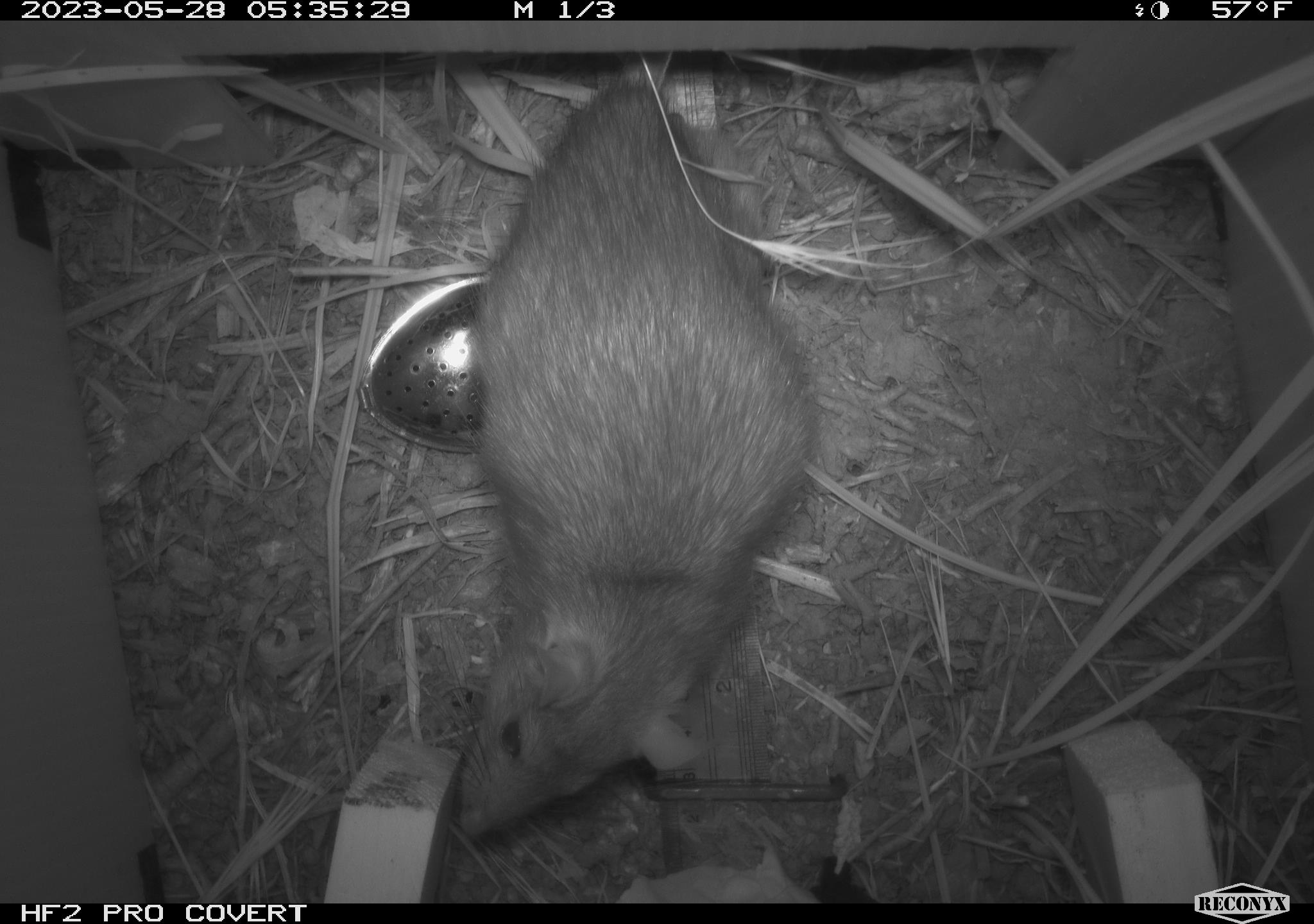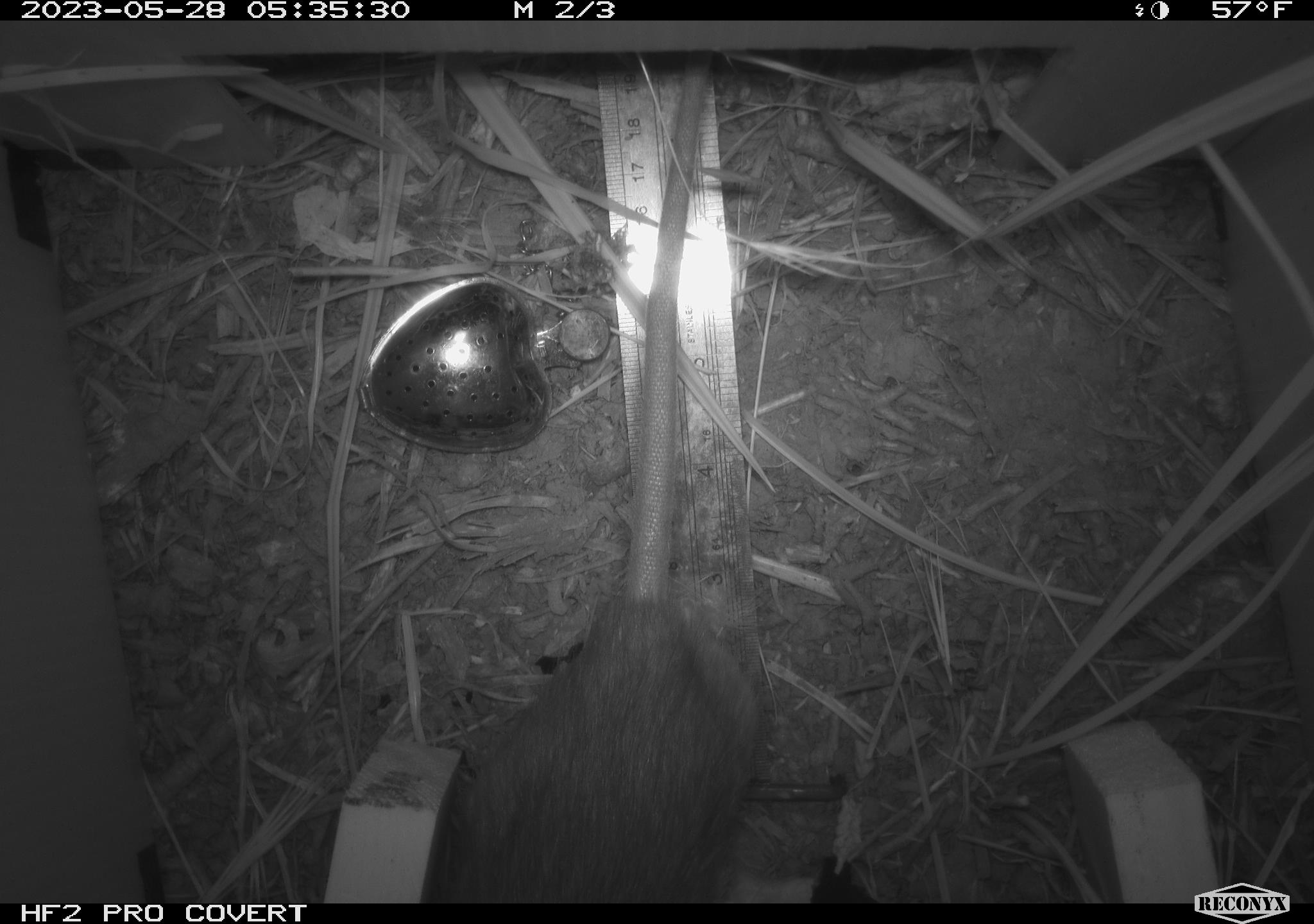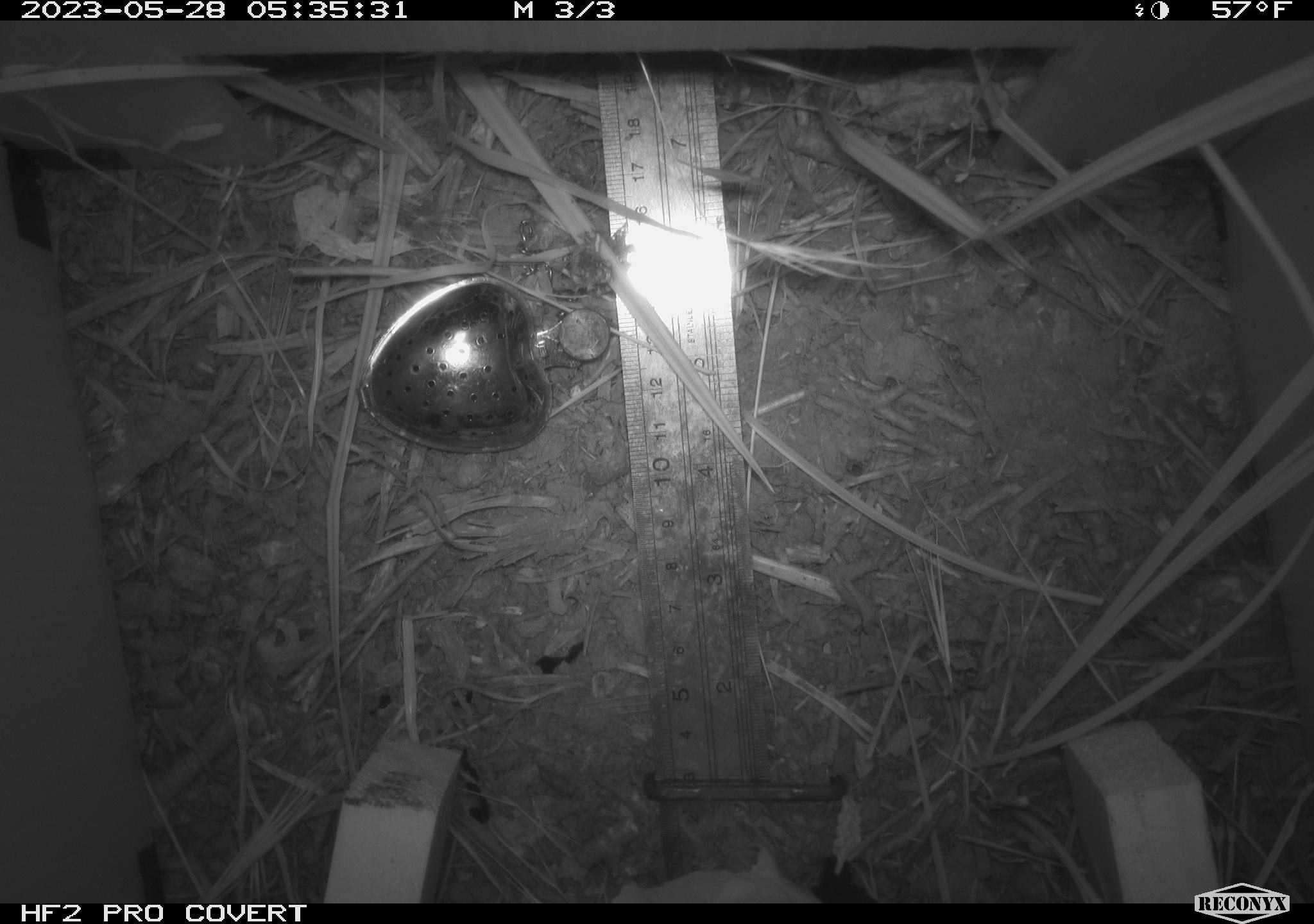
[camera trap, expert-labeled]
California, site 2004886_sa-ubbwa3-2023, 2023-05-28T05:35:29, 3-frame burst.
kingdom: Animalia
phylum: Chordata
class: Mammalia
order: Rodentia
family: Muridae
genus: Rattus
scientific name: Rattus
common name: rat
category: rattus species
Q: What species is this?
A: Rattus species (rat) (Rattus).